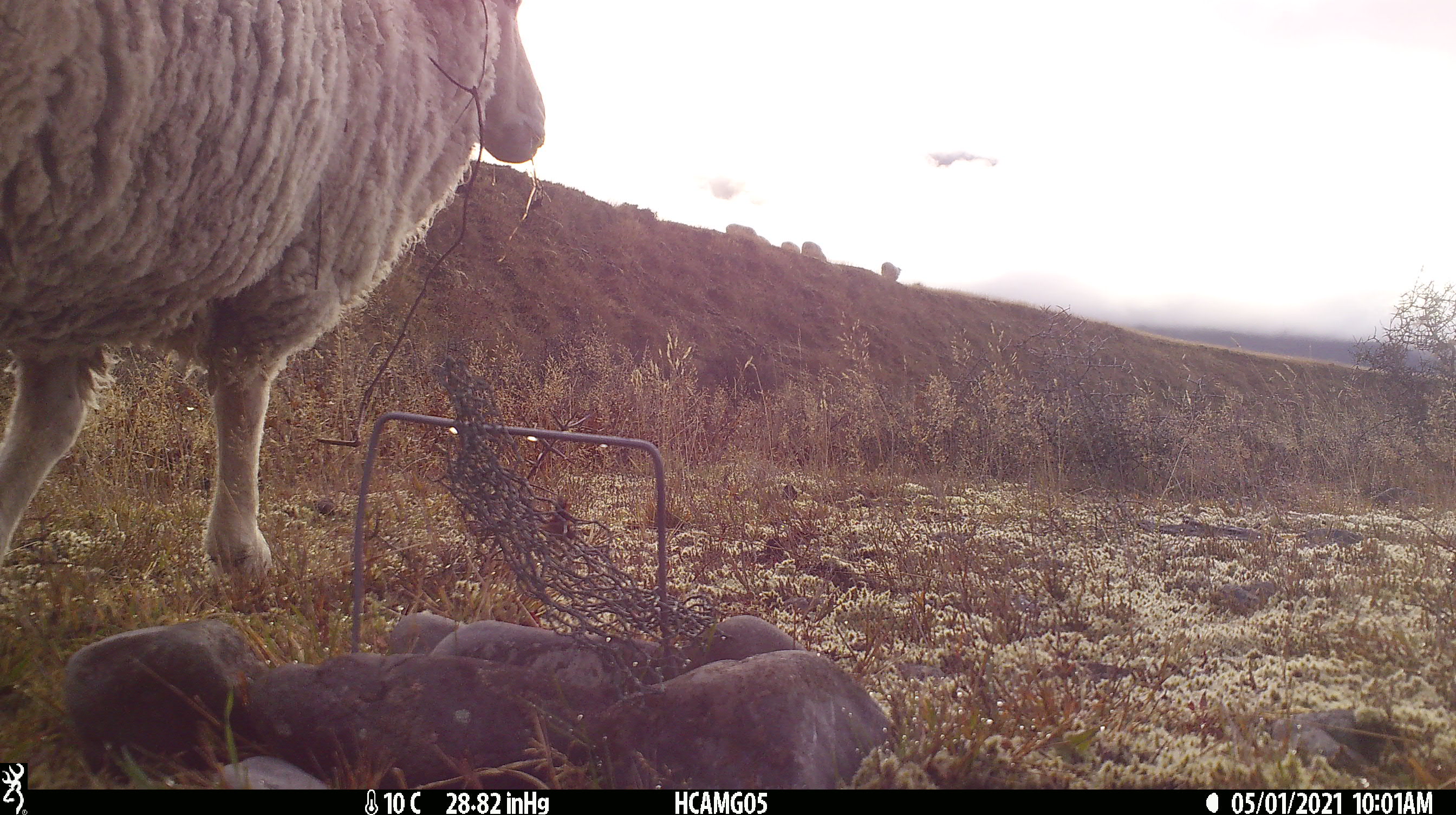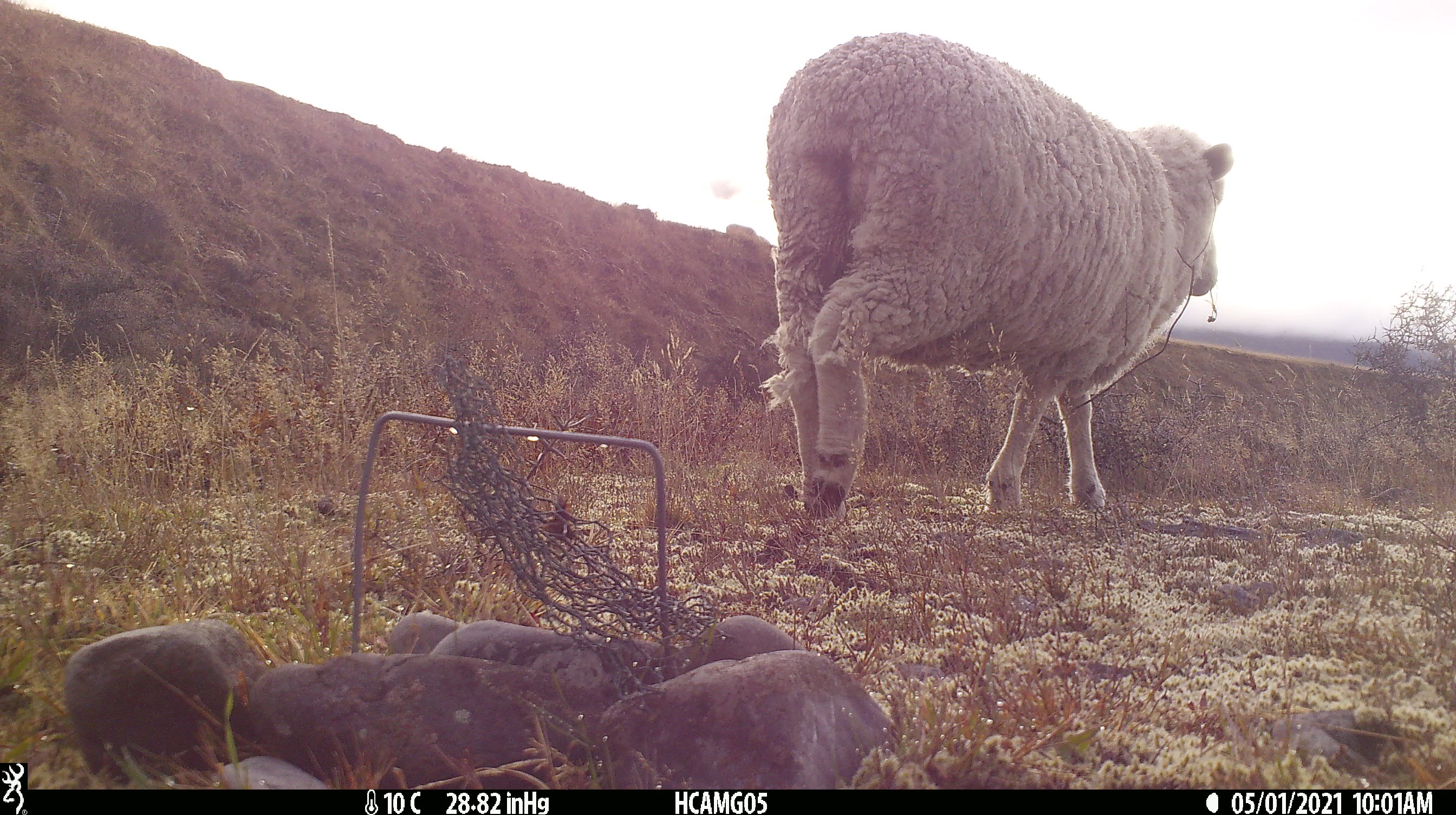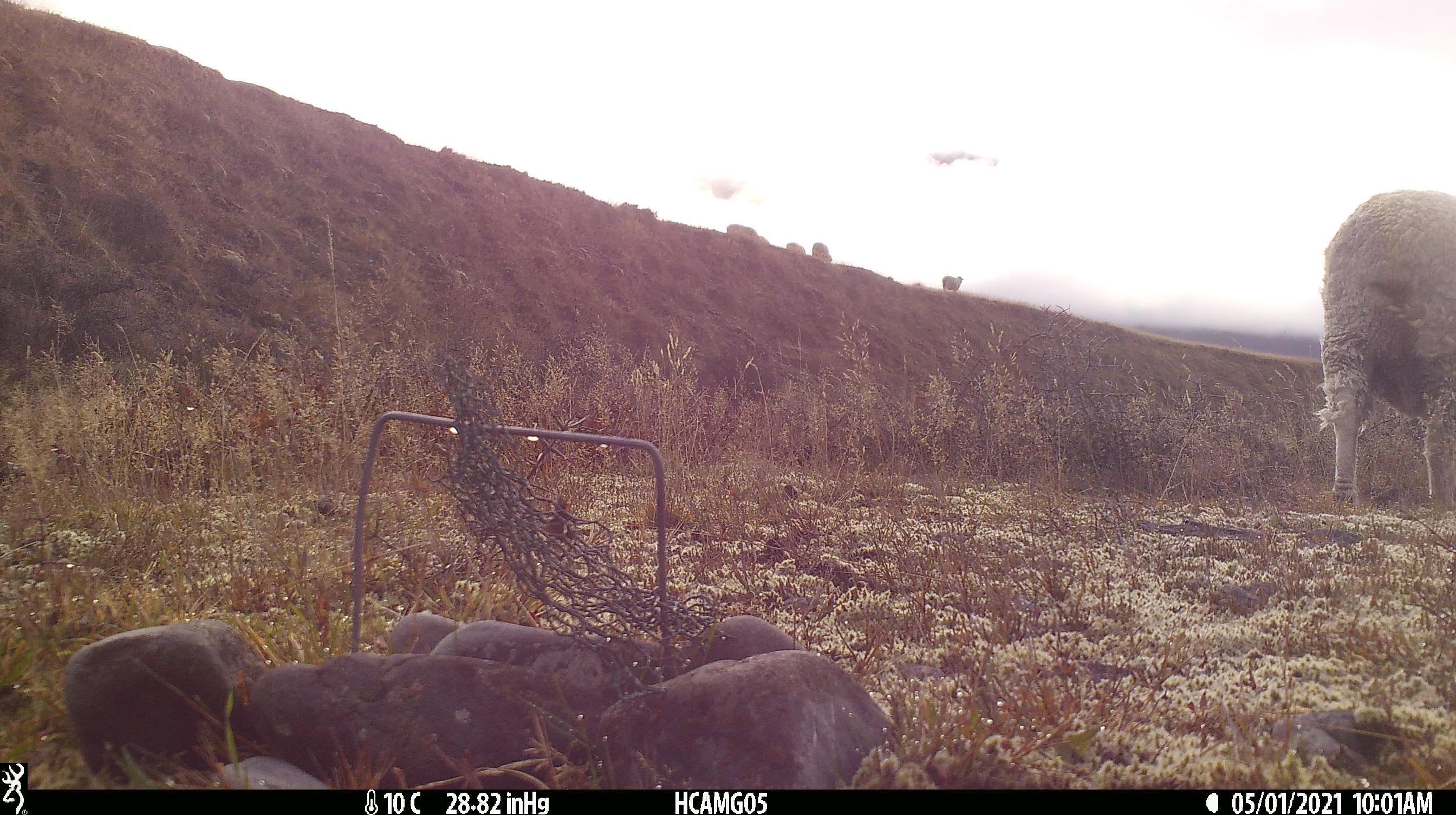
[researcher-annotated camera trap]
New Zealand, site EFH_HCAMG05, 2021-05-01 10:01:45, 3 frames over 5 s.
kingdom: Animalia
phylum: Chordata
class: Mammalia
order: Artiodactyla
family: Bovidae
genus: Ovis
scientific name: Ovis aries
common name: domestic sheep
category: sheep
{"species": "sheep (domestic sheep) (Ovis aries)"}